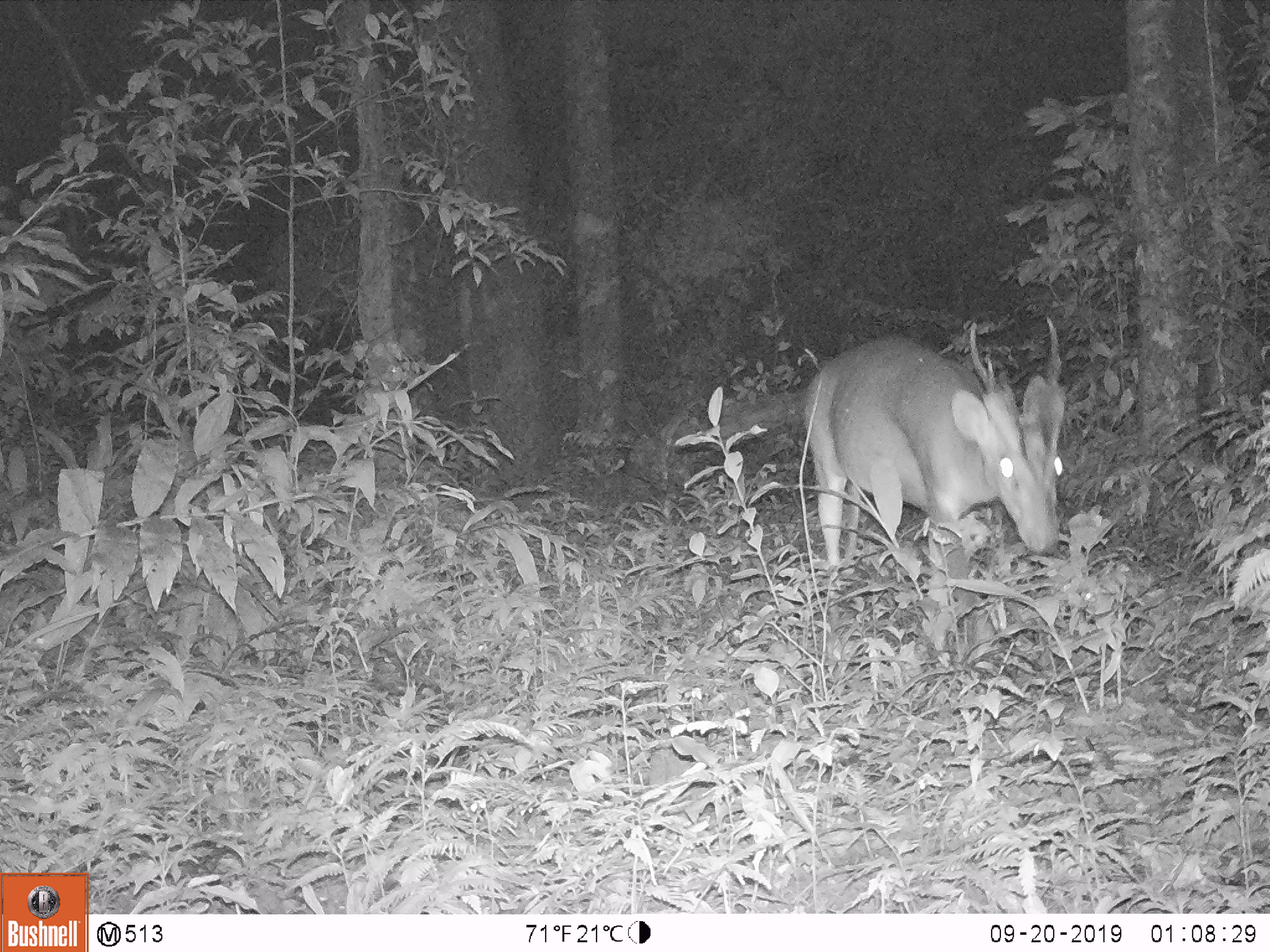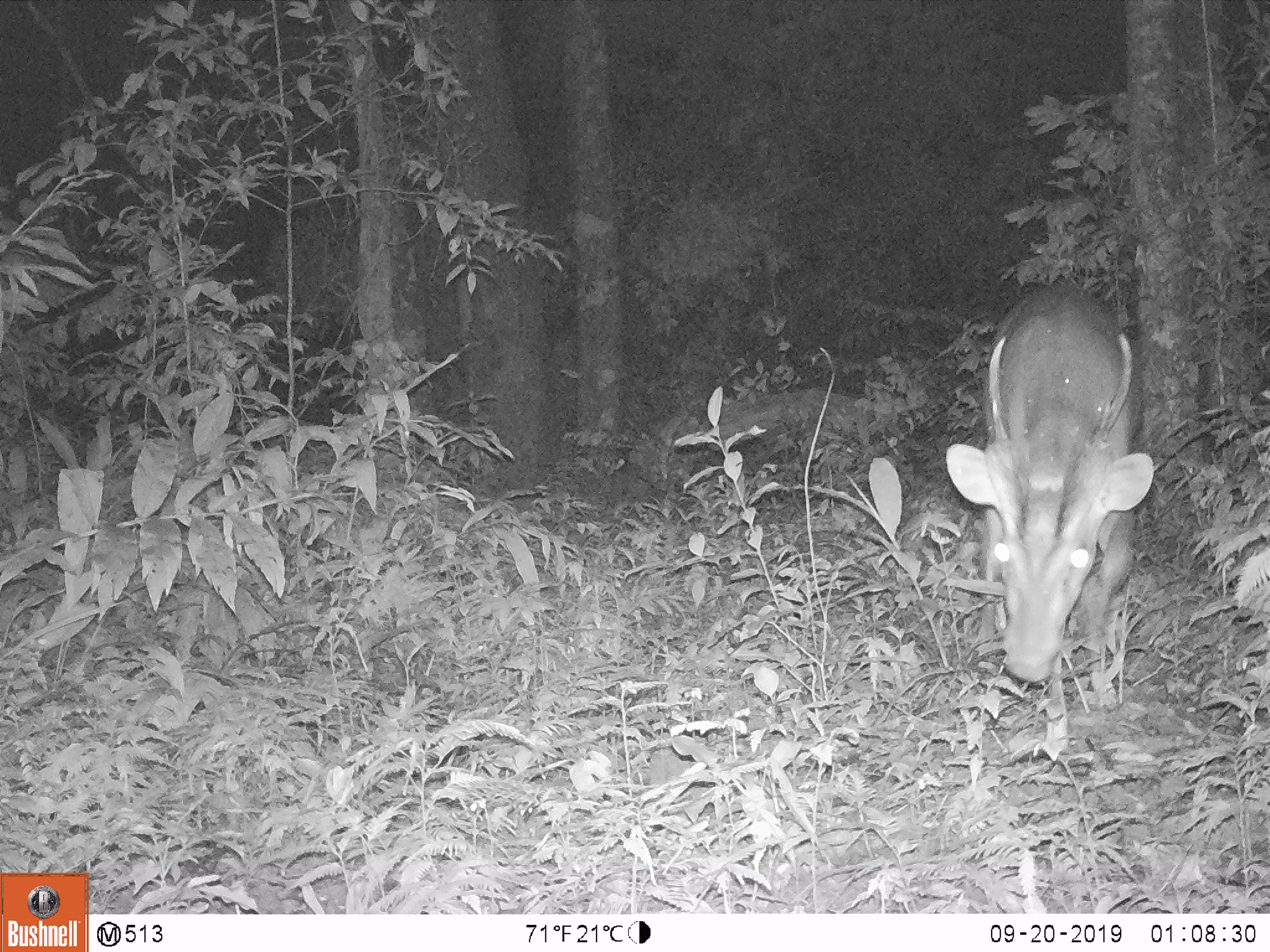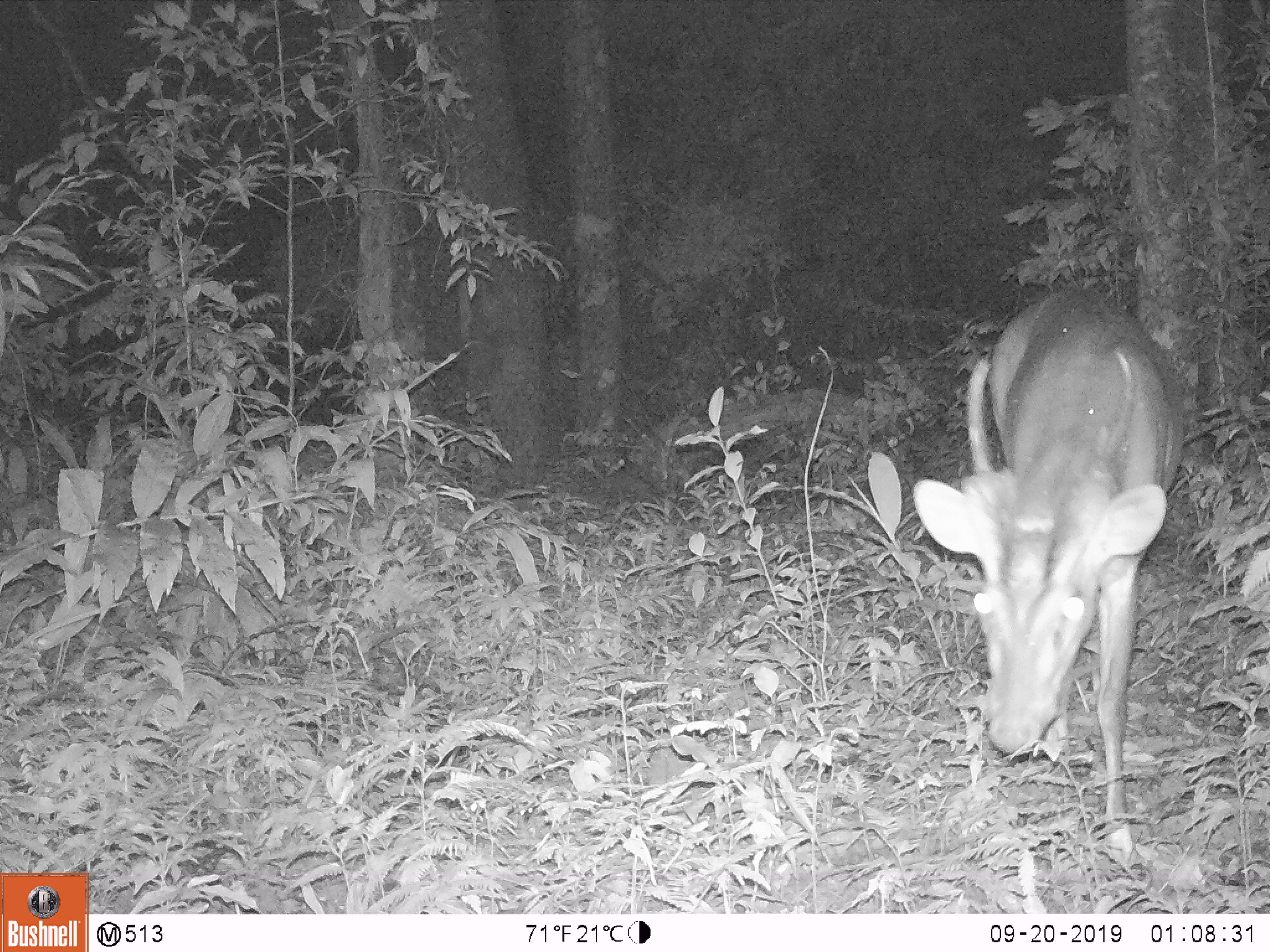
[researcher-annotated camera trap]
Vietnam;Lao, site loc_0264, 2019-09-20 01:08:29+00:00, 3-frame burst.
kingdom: Animalia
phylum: Chordata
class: Mammalia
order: Artiodactyla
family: Cervidae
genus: Muntiacus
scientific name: Muntiacus vuquangensis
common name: large-antlered muntjac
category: large antlered muntjac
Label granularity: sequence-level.